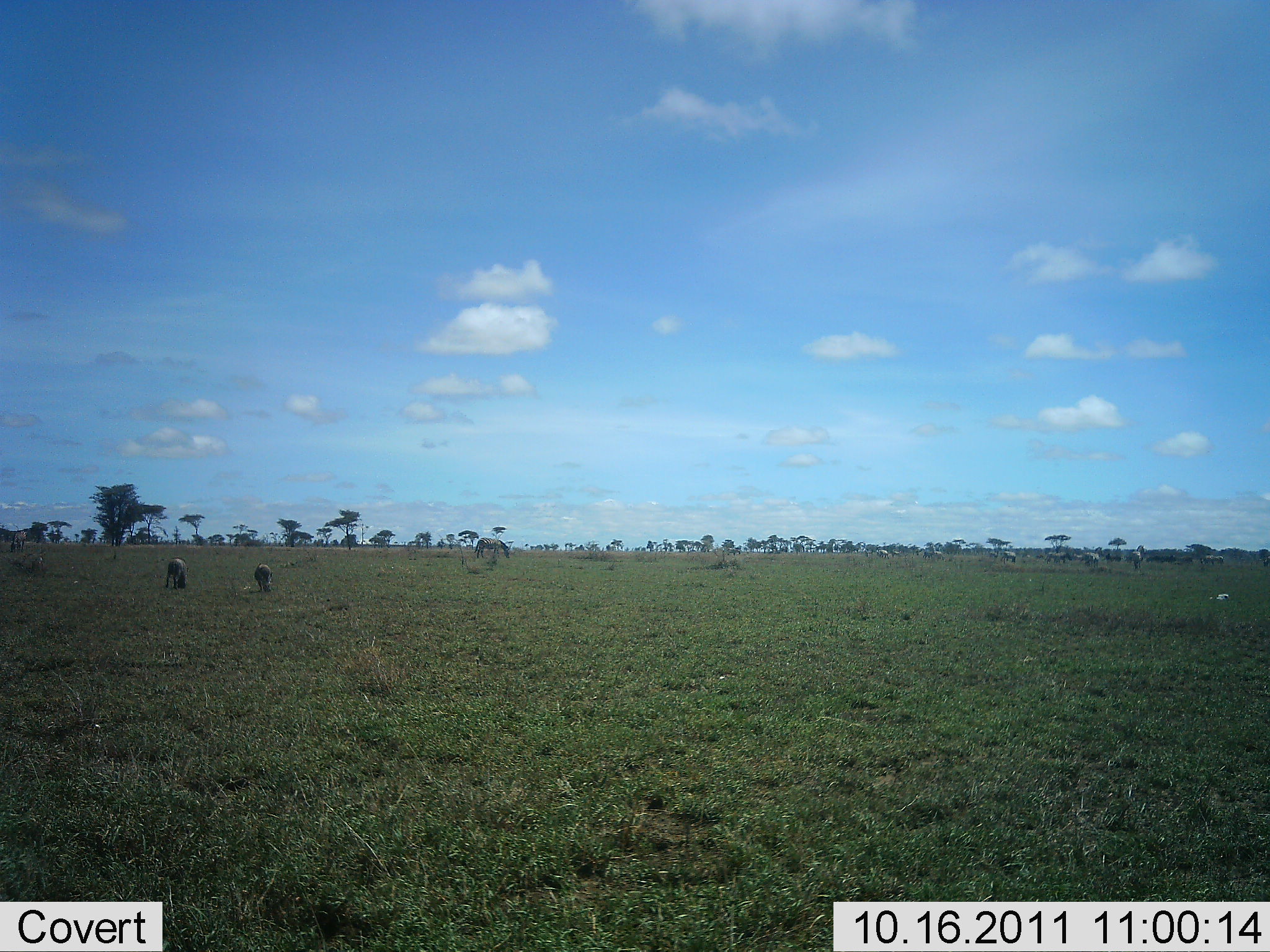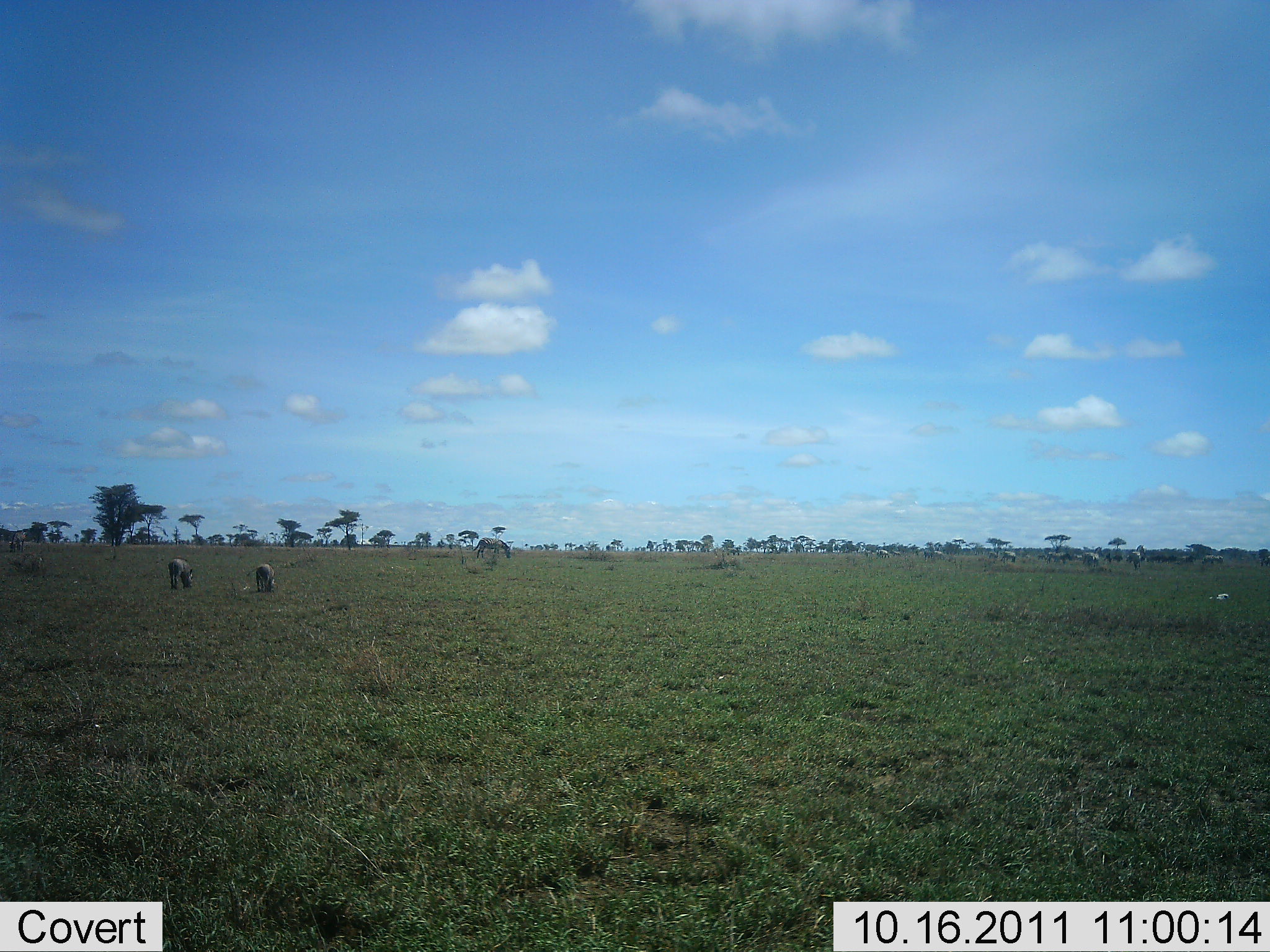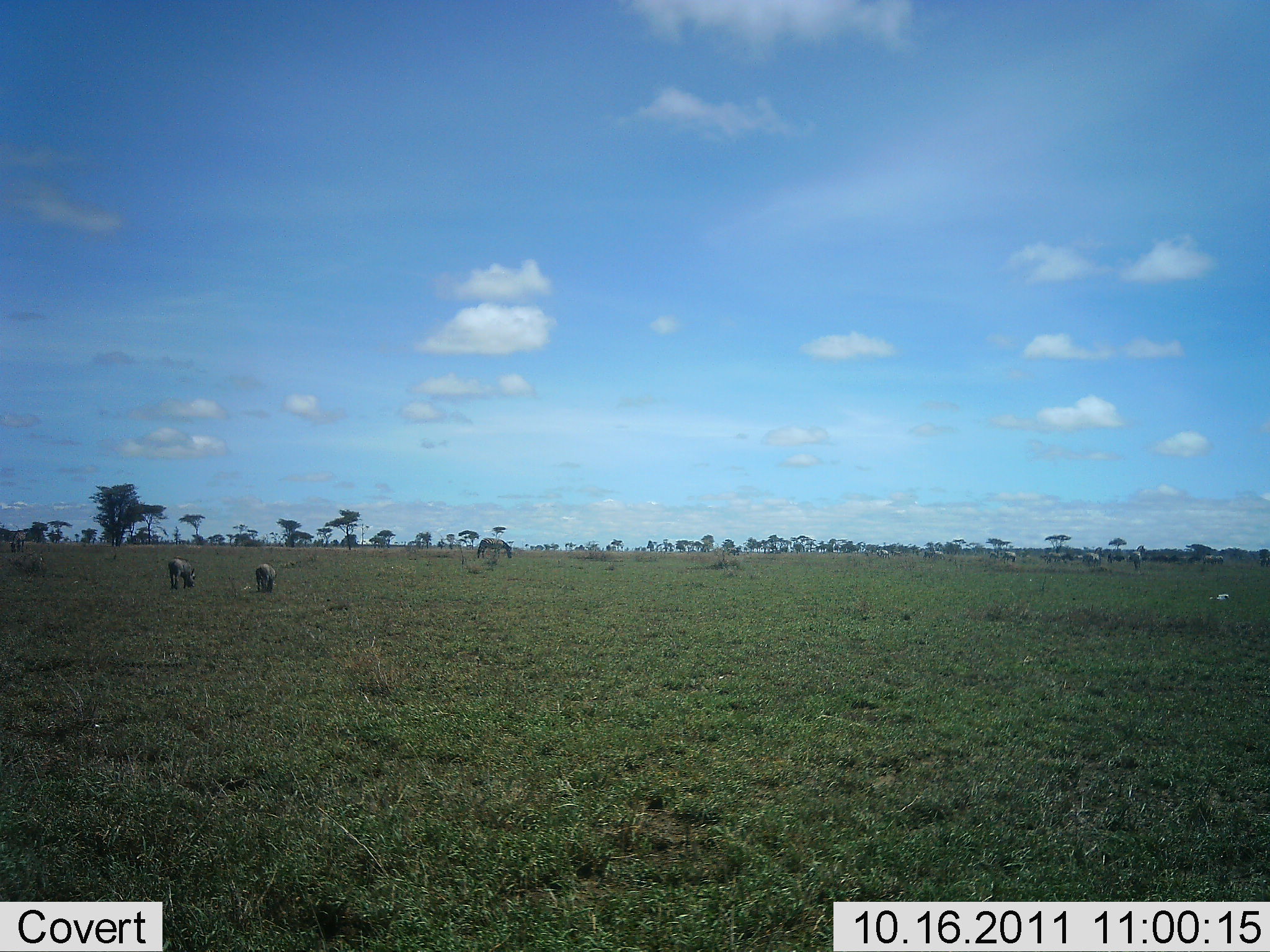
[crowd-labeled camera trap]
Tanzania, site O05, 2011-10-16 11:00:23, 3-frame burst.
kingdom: Animalia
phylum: Chordata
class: Mammalia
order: Artiodactyla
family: Suidae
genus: Phacochoerus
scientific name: Phacochoerus africanus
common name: warthog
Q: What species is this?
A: Warthog (Phacochoerus africanus).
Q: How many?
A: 2.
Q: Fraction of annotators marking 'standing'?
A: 12%.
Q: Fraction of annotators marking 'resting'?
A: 0%.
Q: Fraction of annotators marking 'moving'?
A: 0%.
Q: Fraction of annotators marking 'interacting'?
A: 0%.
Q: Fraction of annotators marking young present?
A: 0%.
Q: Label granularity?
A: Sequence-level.